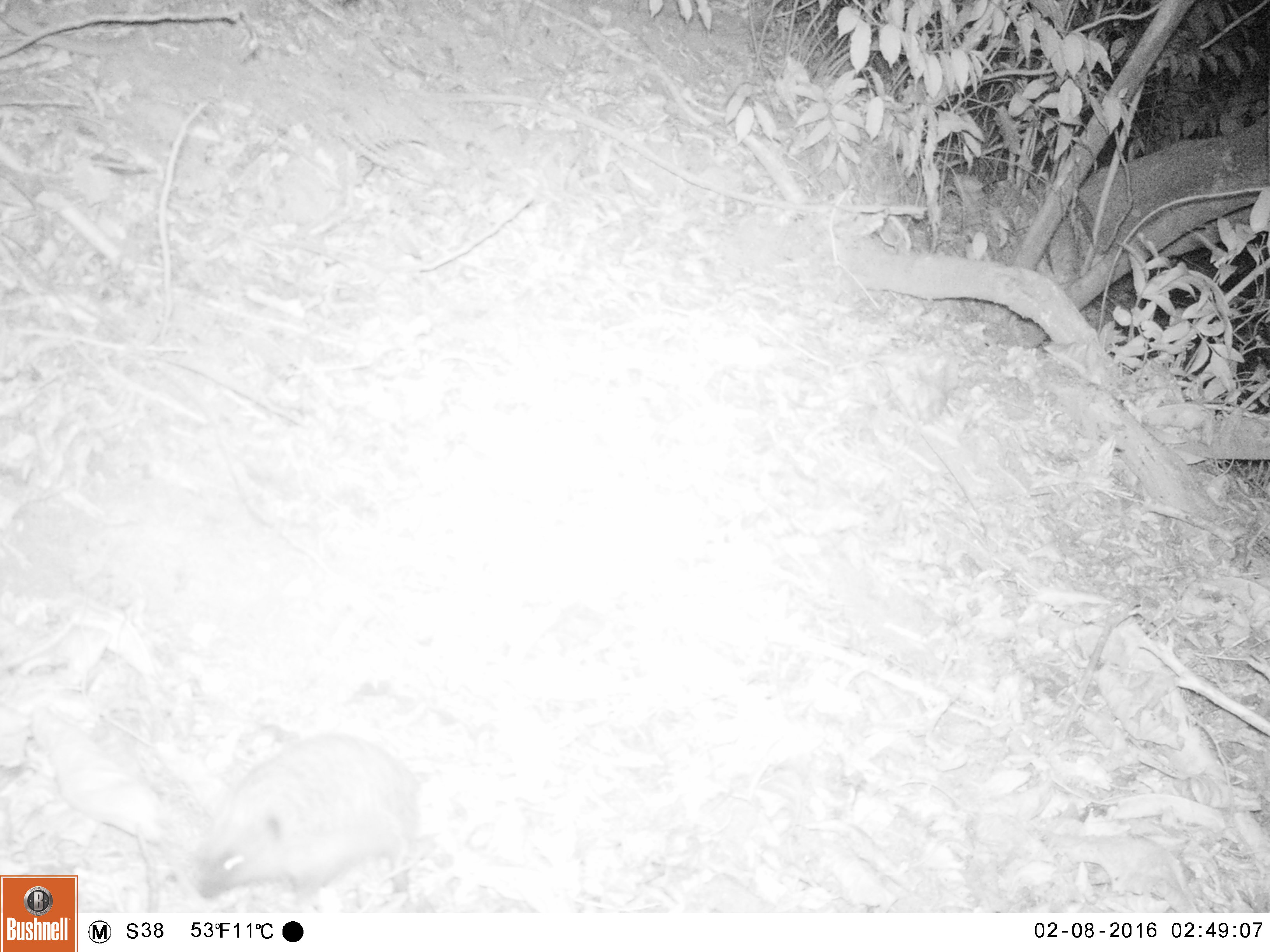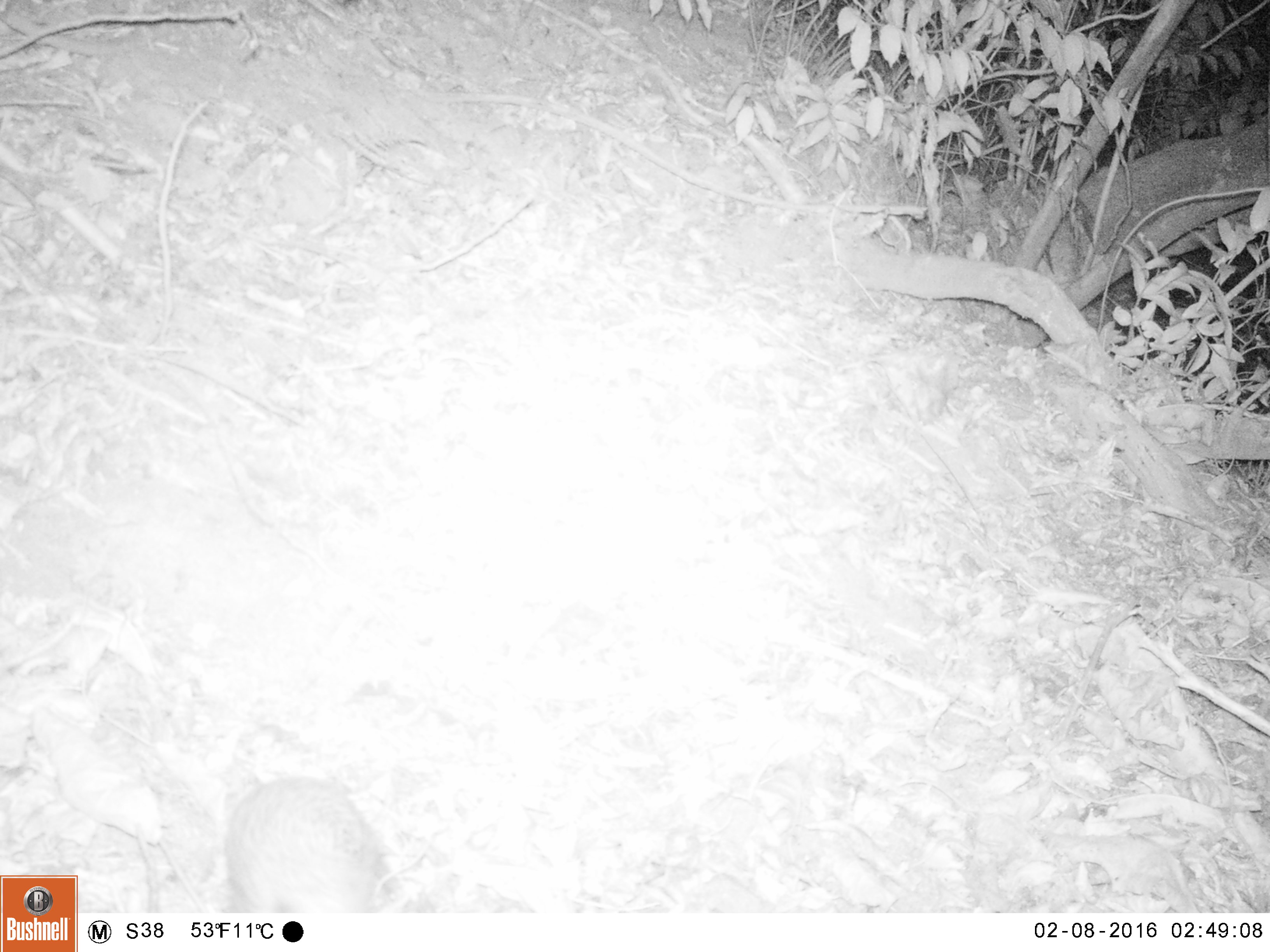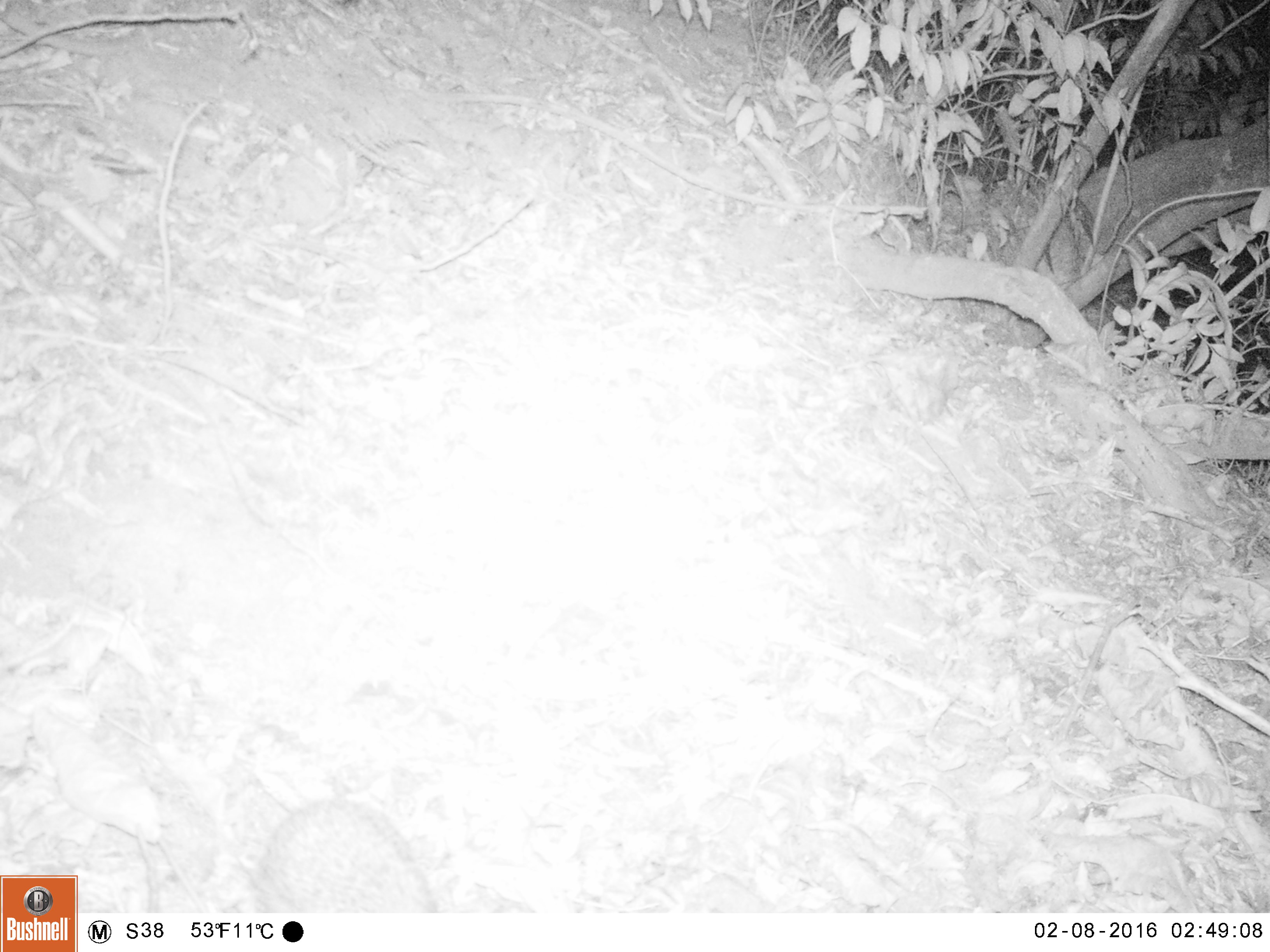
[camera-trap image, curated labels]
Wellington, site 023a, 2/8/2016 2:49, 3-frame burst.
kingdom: Animalia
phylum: Chordata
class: Mammalia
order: Eulipotyphla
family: Erinaceidae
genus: Erinaceus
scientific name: Erinaceus europaeus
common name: hedgehog